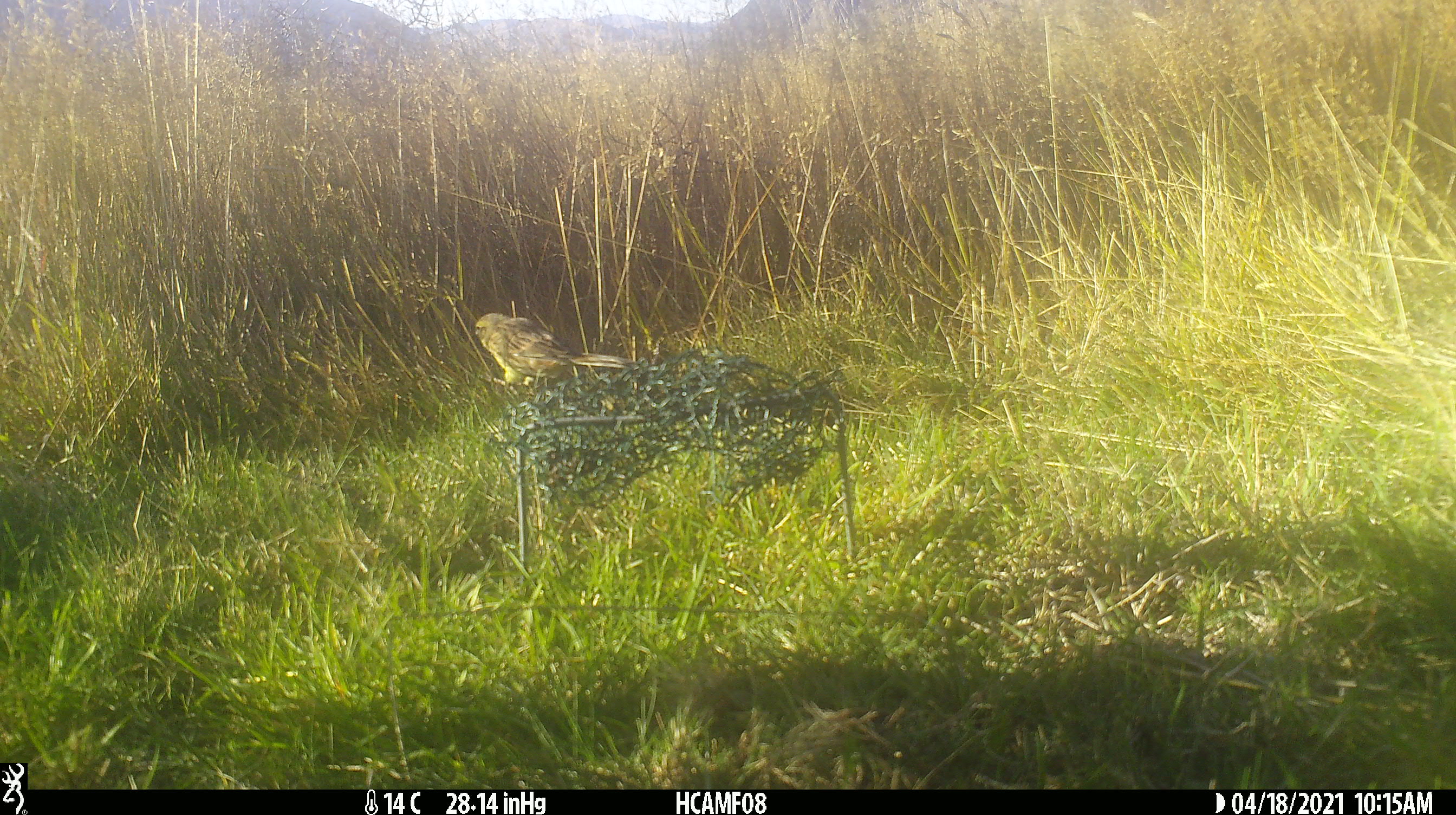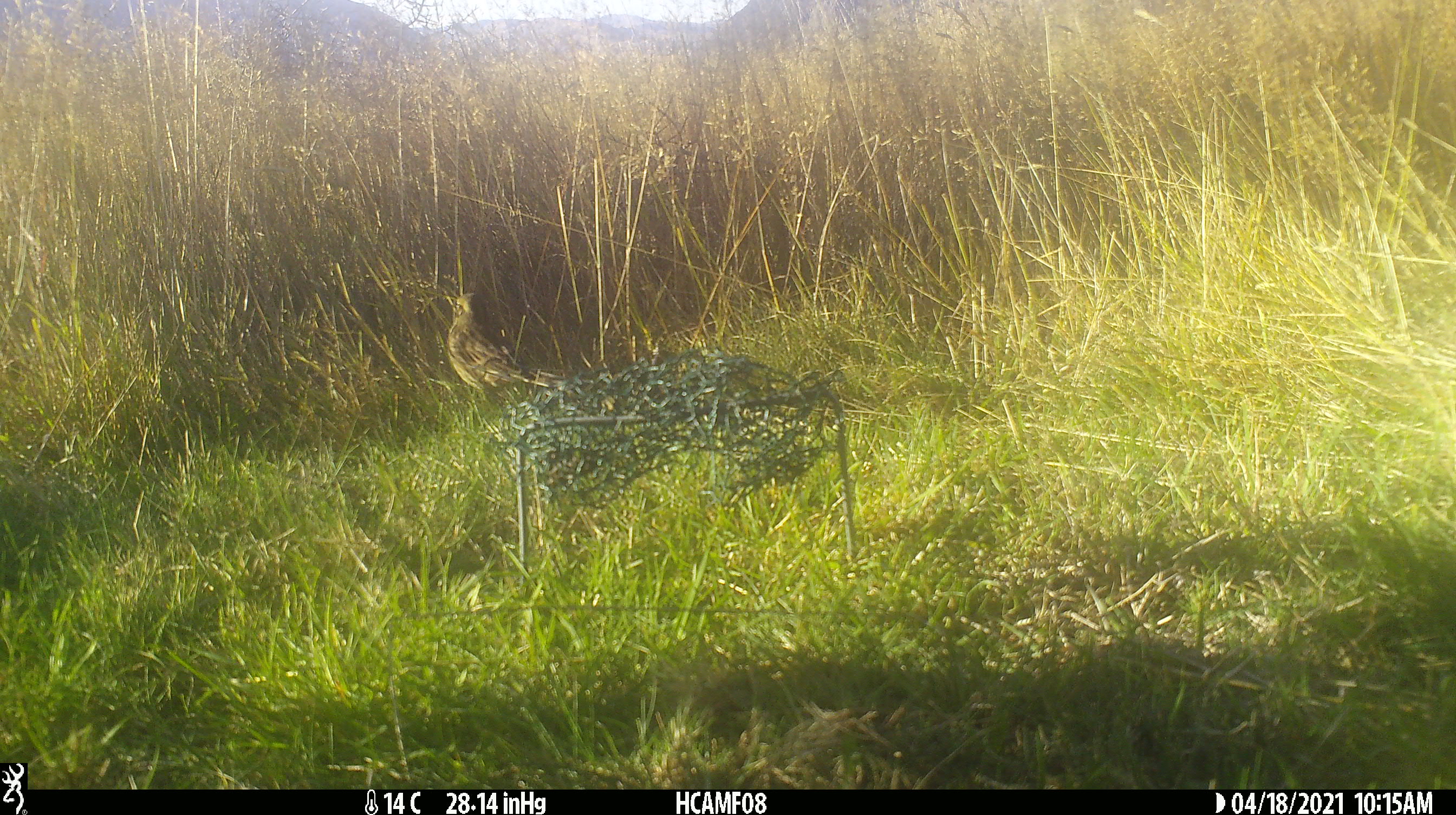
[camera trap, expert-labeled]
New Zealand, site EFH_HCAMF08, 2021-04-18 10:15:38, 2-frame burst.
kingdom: Animalia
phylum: Chordata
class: Aves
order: Passeriformes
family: Emberizidae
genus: Emberiza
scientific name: Emberiza citrinella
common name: yellowhammer